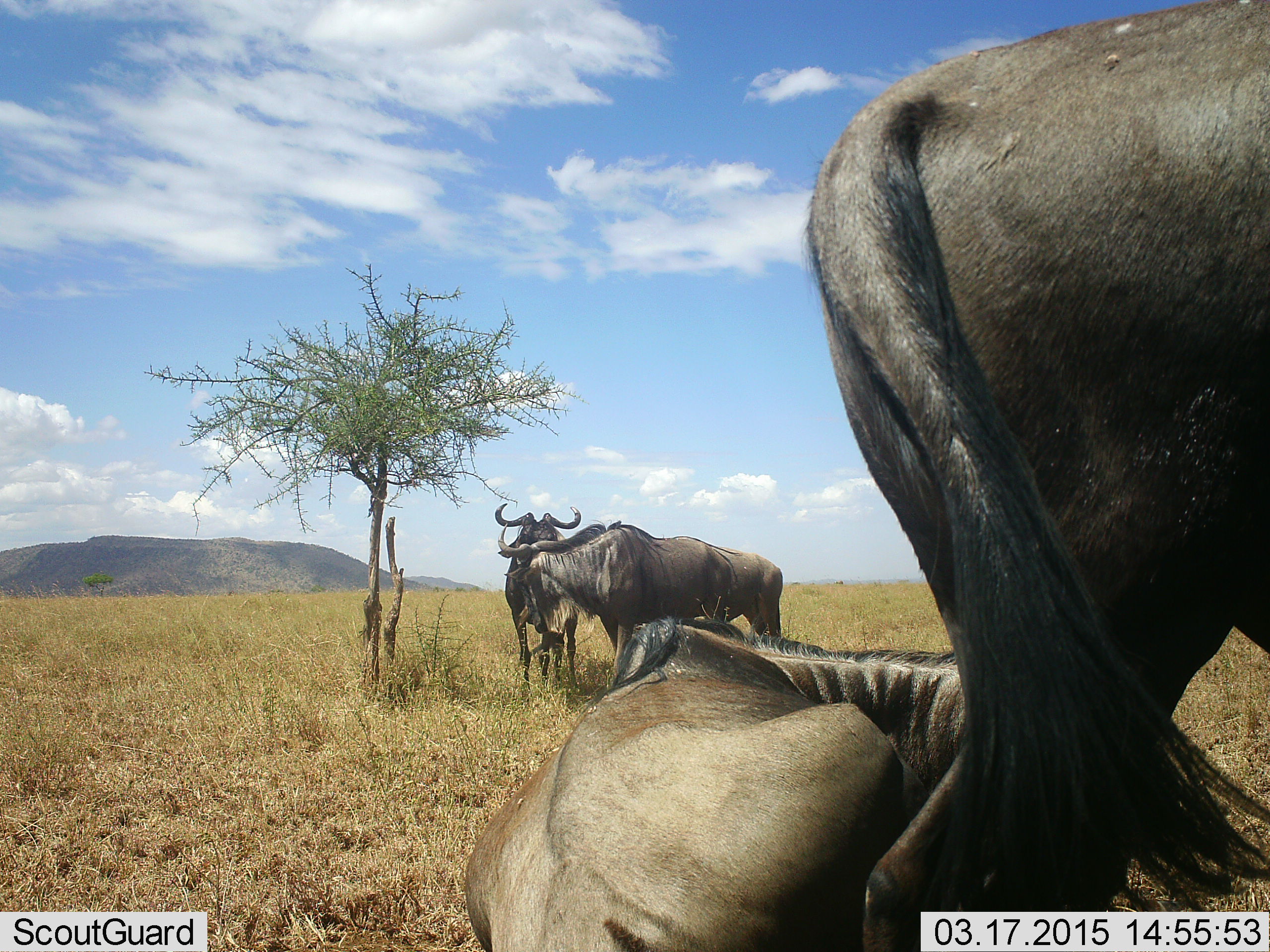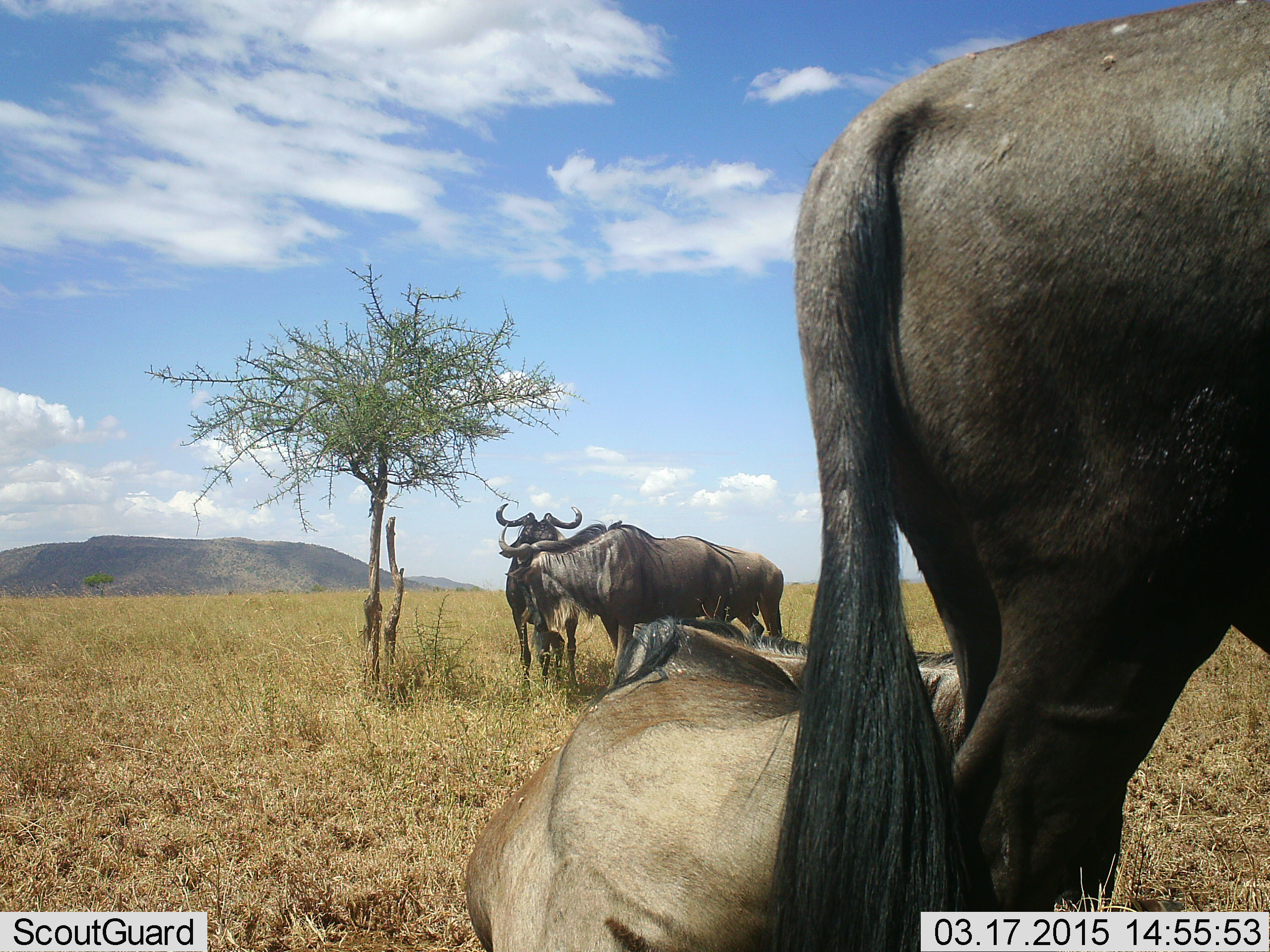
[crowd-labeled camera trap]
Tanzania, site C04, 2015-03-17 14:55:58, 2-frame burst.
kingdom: Animalia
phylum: Chordata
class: Mammalia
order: Artiodactyla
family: Bovidae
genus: Connochaetes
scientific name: Connochaetes taurinus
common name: blue wildebeest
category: wildebeest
Wildebeest (blue wildebeest) (Connochaetes taurinus), count 4. Behavior (volunteer vote fractions): standing 100%, resting 100%, moving 20%, interacting 0%. Young present (vote fraction): 0%. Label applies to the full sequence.